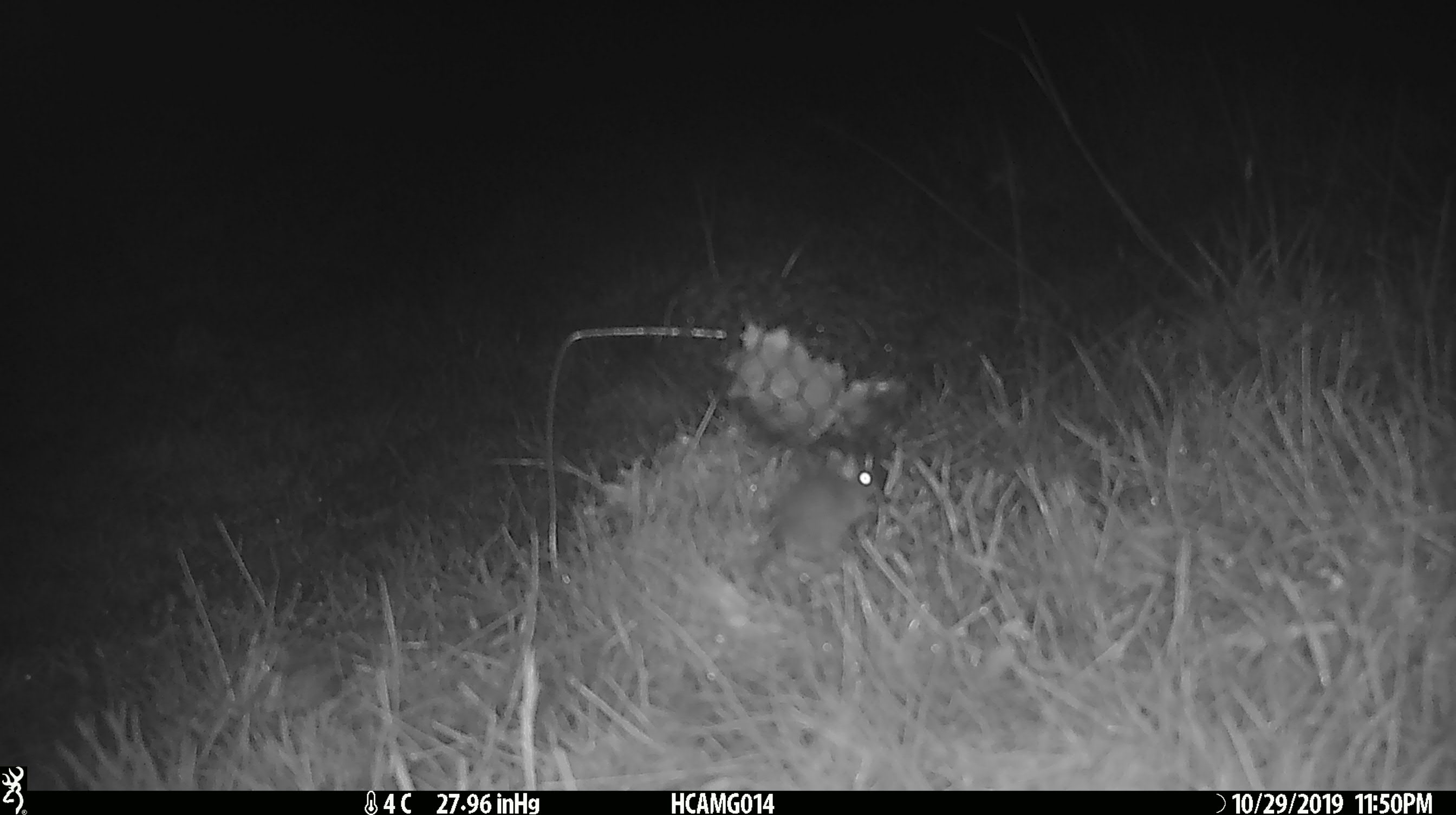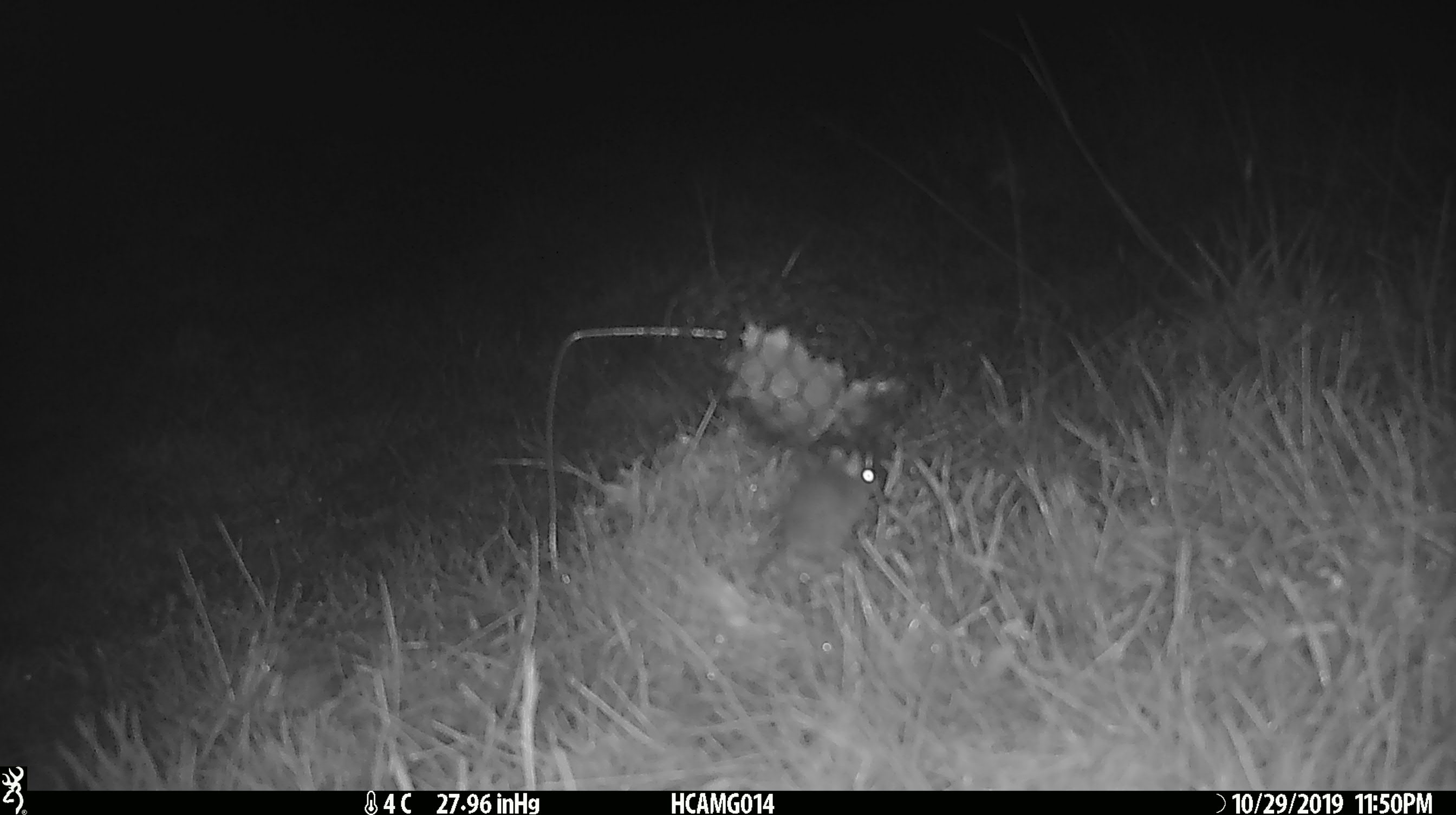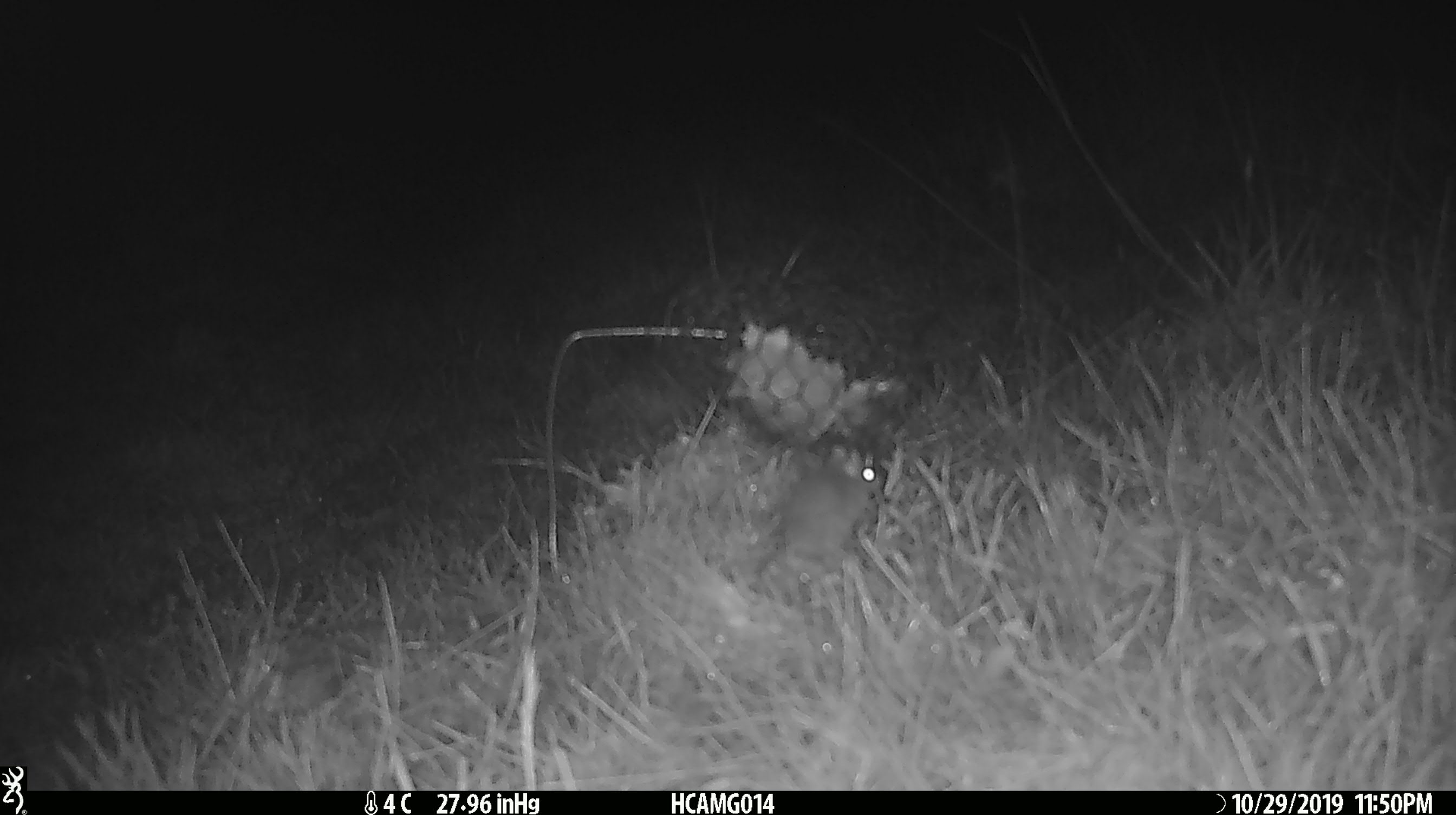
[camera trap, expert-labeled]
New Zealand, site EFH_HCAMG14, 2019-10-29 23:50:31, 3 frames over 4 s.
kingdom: Animalia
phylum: Chordata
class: Mammalia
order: Rodentia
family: Muridae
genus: Mus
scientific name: Mus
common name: mouse